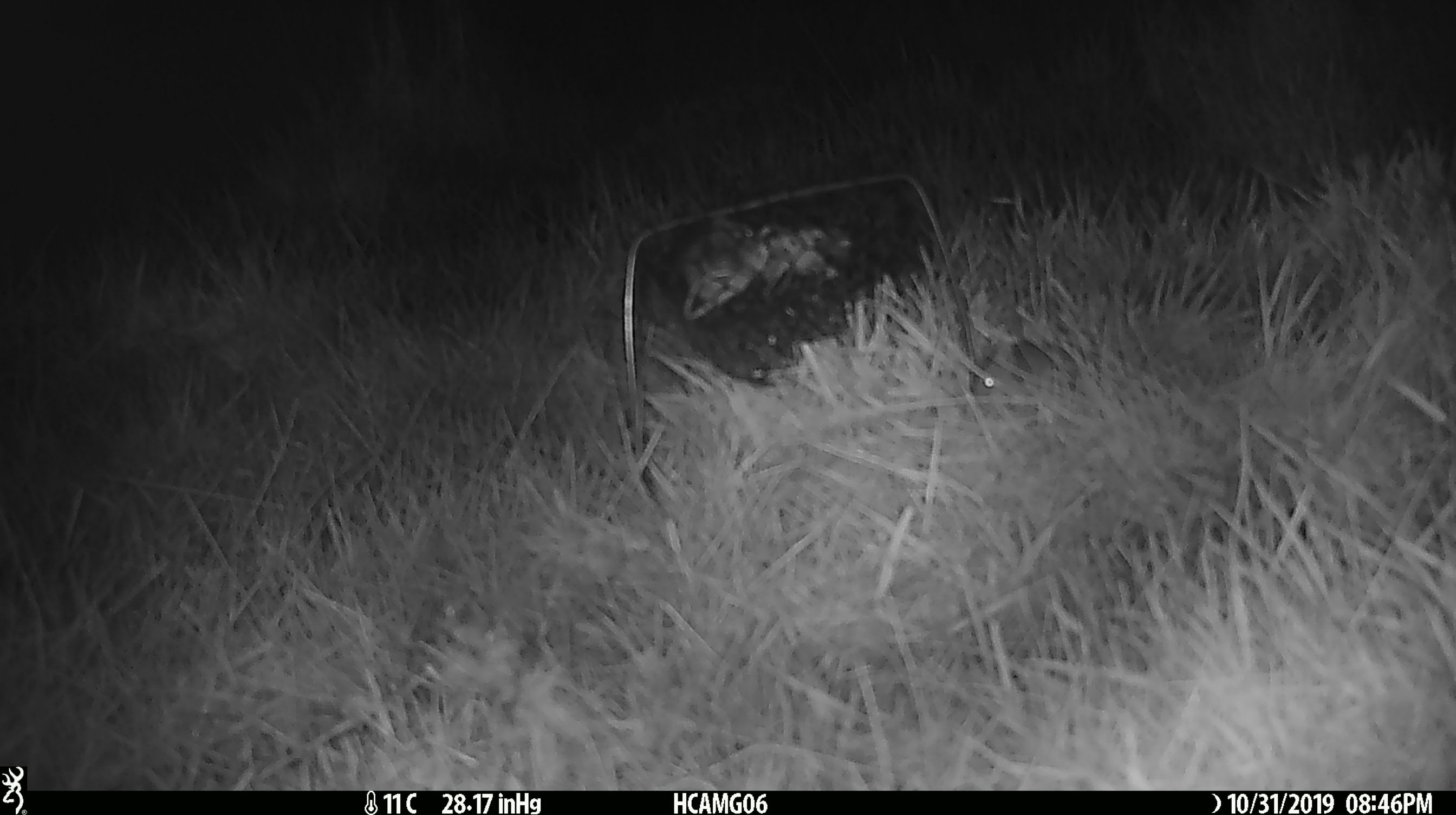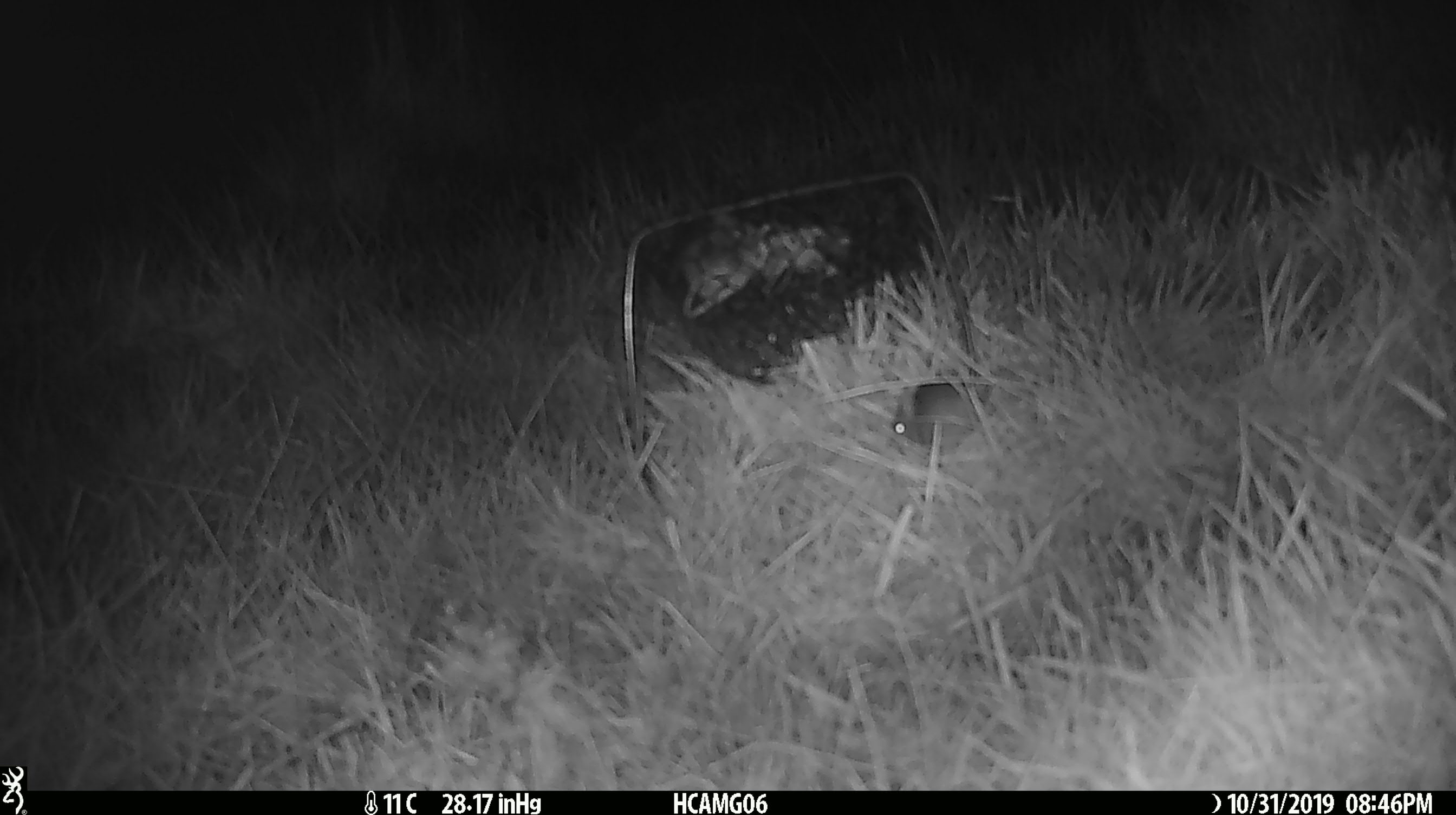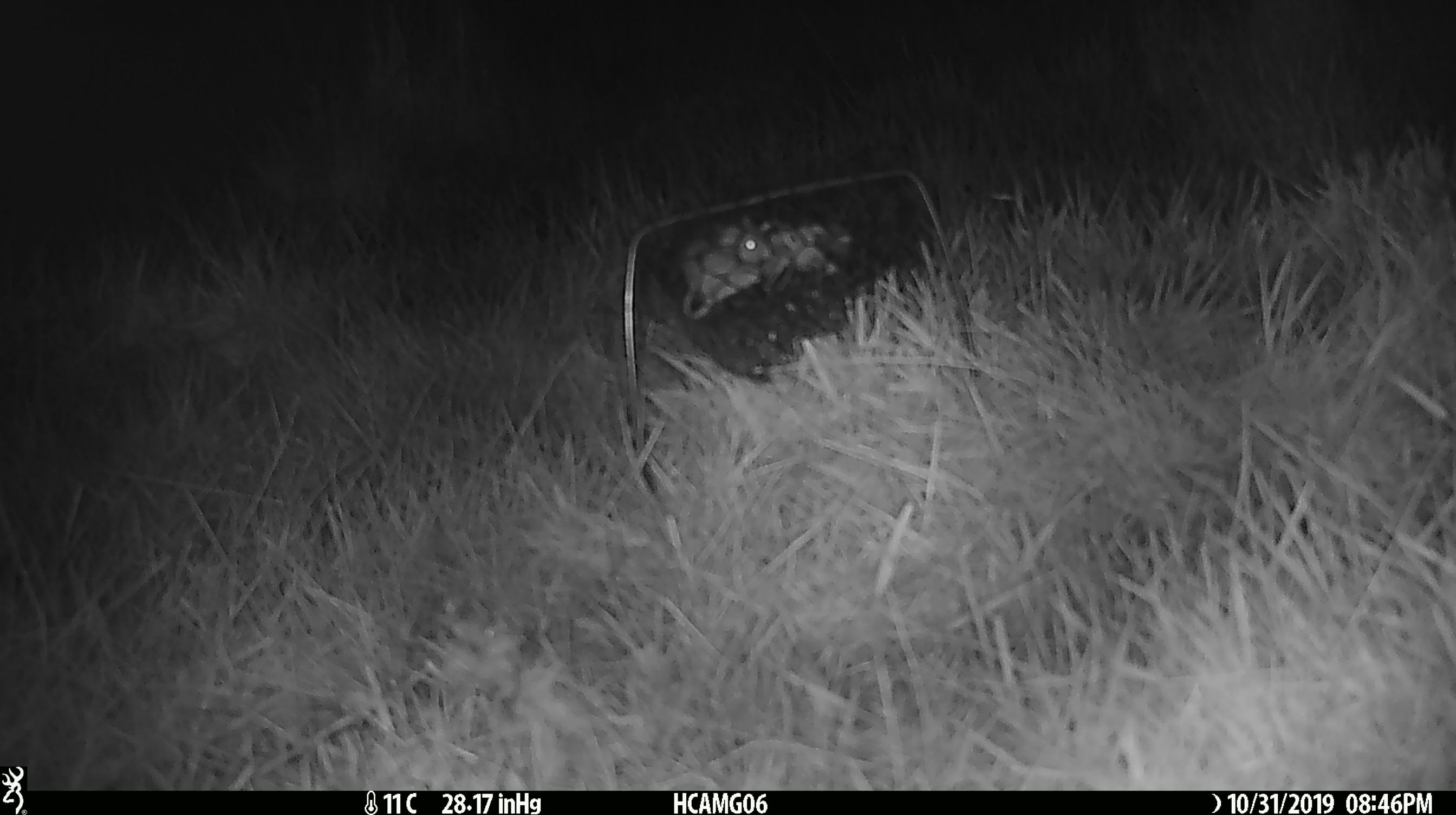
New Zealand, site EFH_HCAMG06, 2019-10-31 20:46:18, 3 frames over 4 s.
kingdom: Animalia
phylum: Chordata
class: Mammalia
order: Rodentia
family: Muridae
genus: Mus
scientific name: Mus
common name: mouse